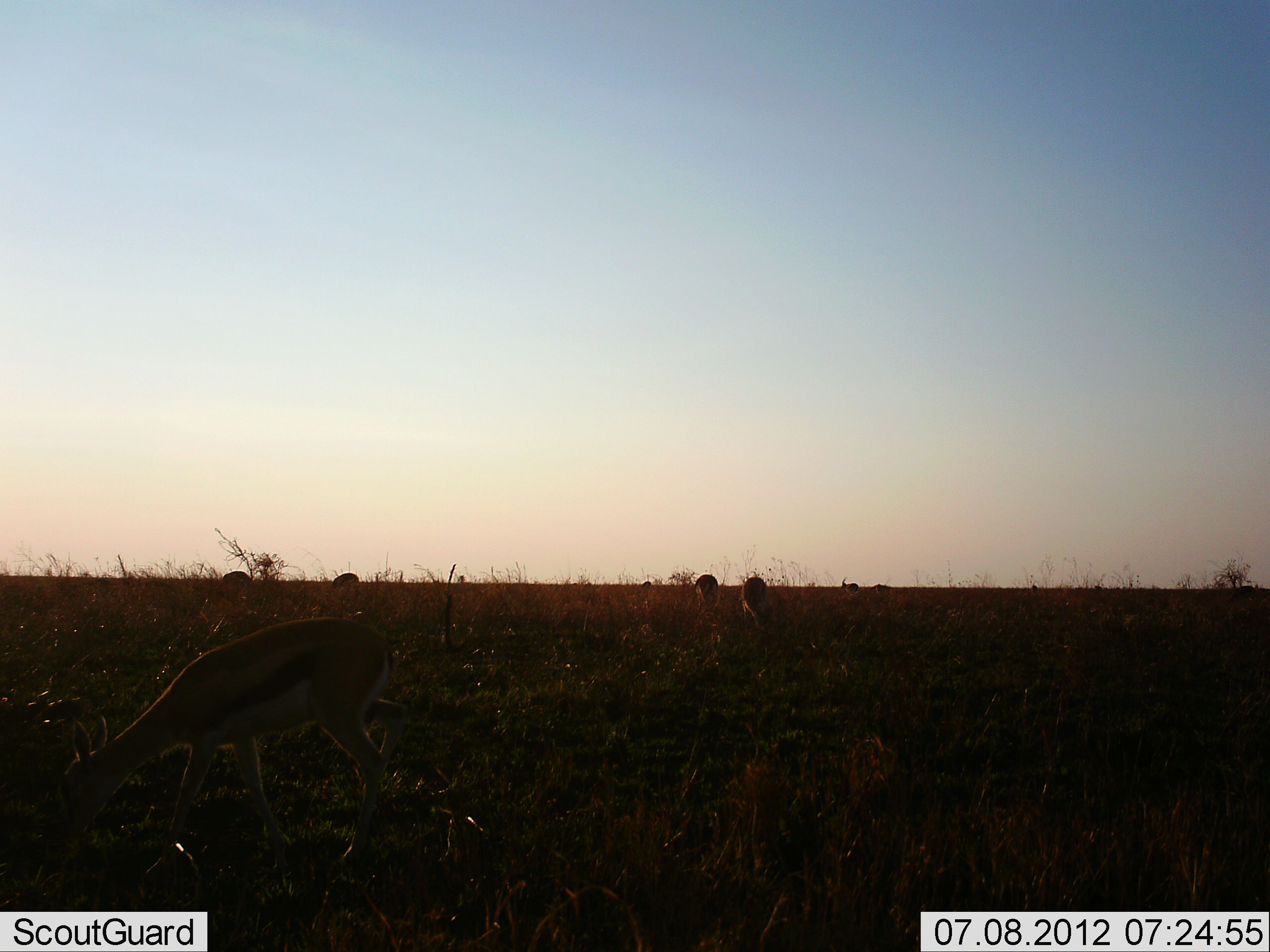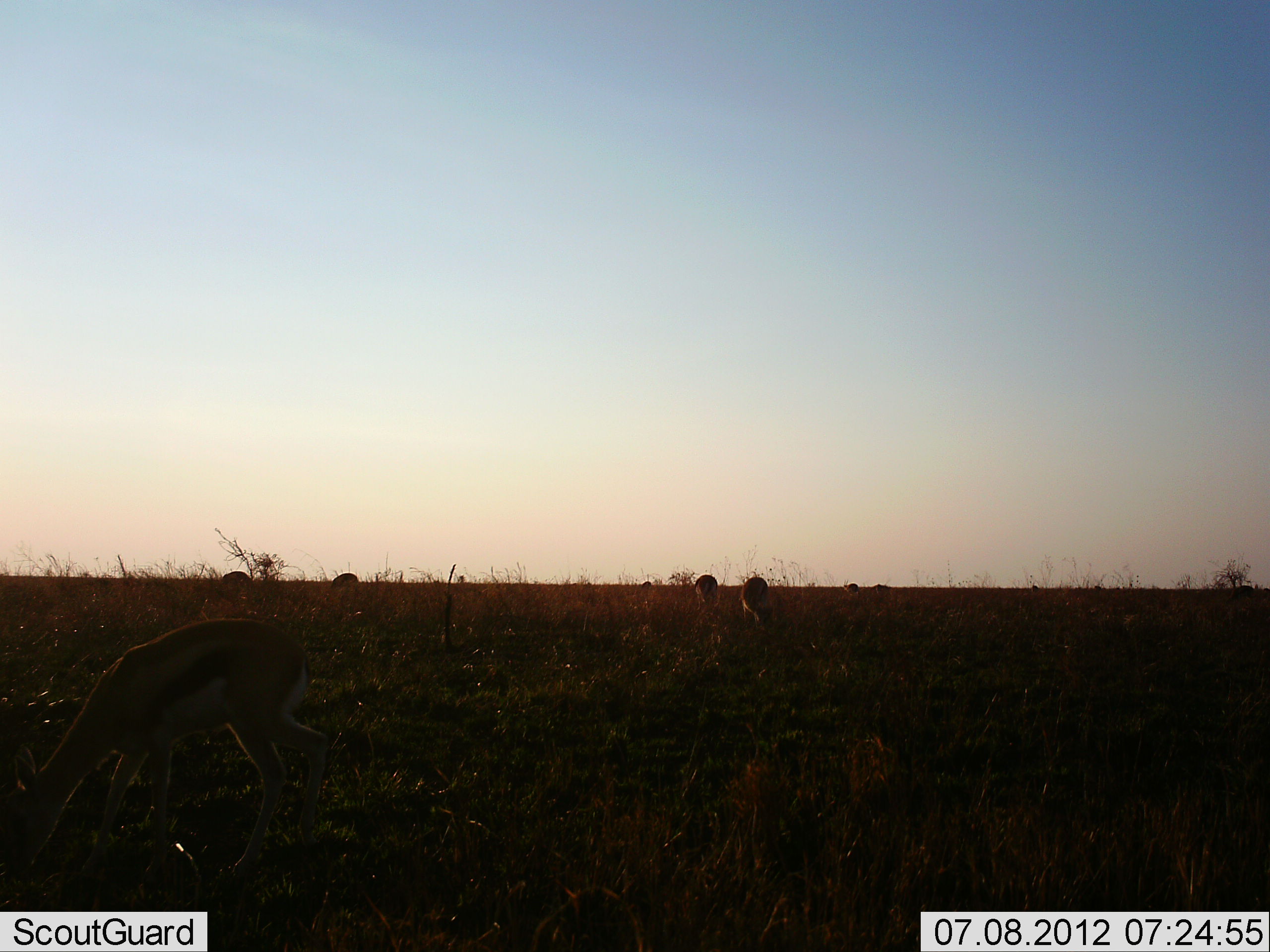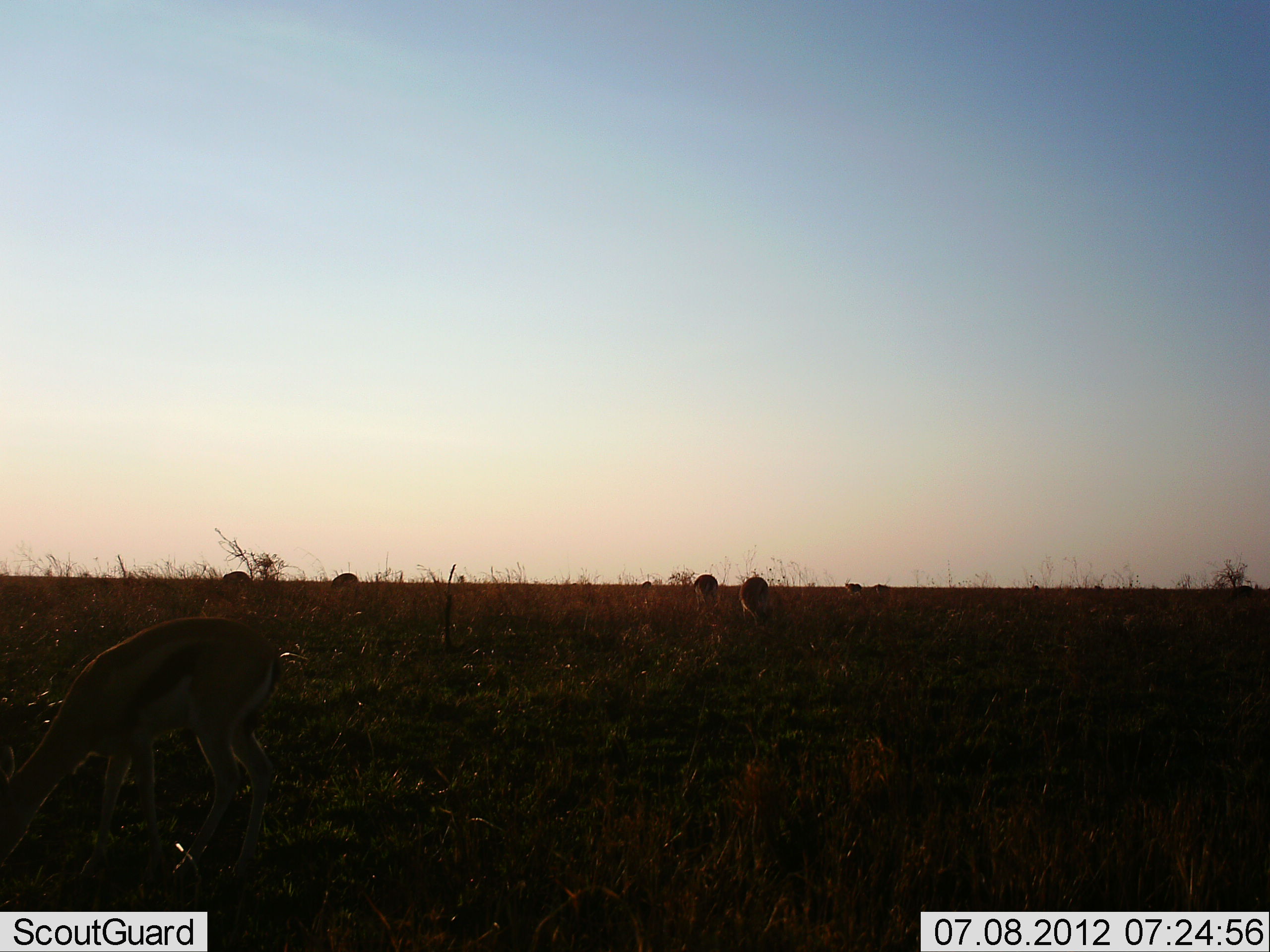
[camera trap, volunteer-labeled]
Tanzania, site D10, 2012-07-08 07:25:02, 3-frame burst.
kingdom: Animalia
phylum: Chordata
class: Mammalia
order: Artiodactyla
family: Bovidae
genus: Eudorcas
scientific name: Eudorcas thomsonii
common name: thomson's gazelle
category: gazellethomsons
Gazellethomsons (thomson's gazelle) (Eudorcas thomsonii), count 7. Behavior (volunteer vote fractions): standing 30%, resting 0%, moving 20%, interacting 0%. Young present (vote fraction): 0%. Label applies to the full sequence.